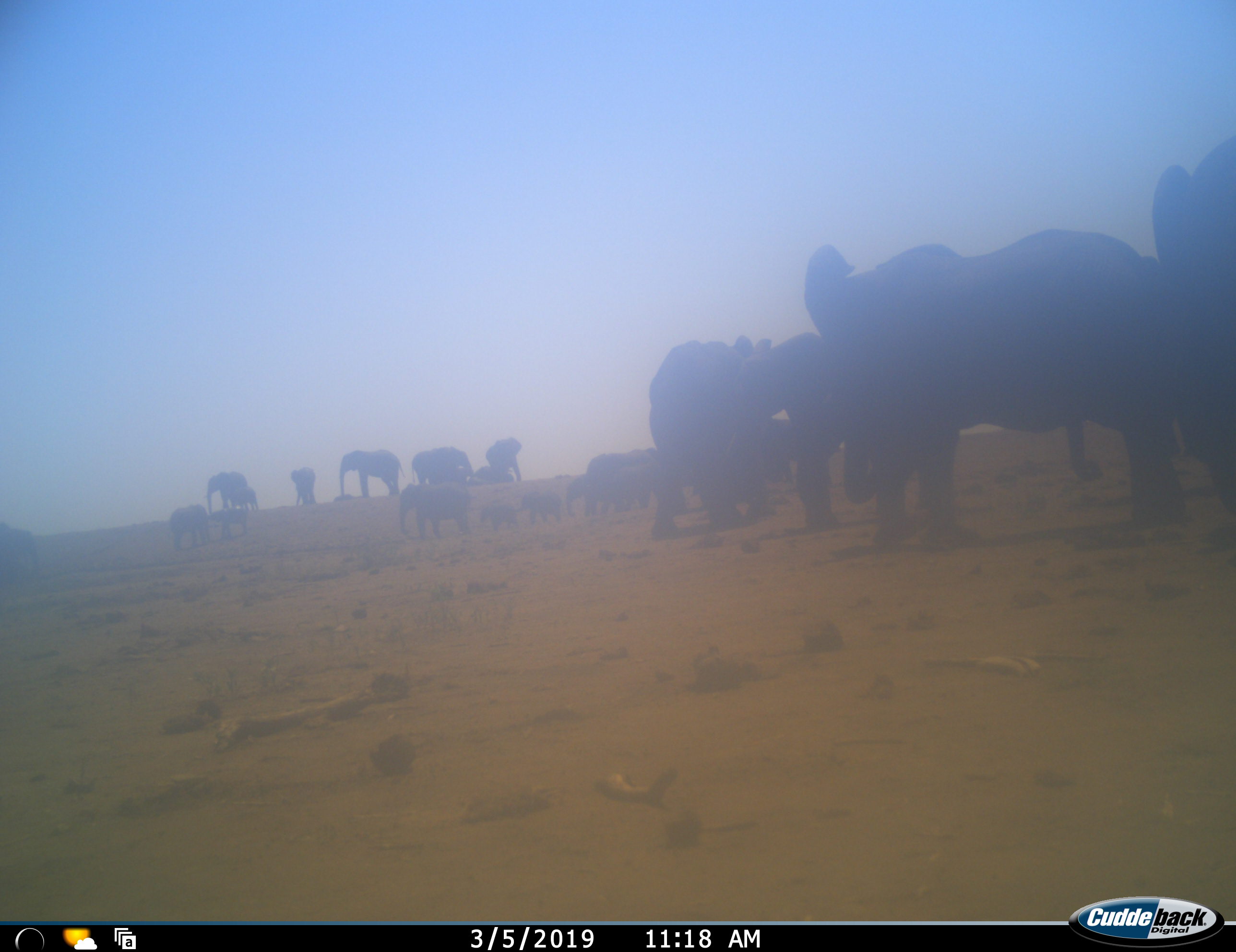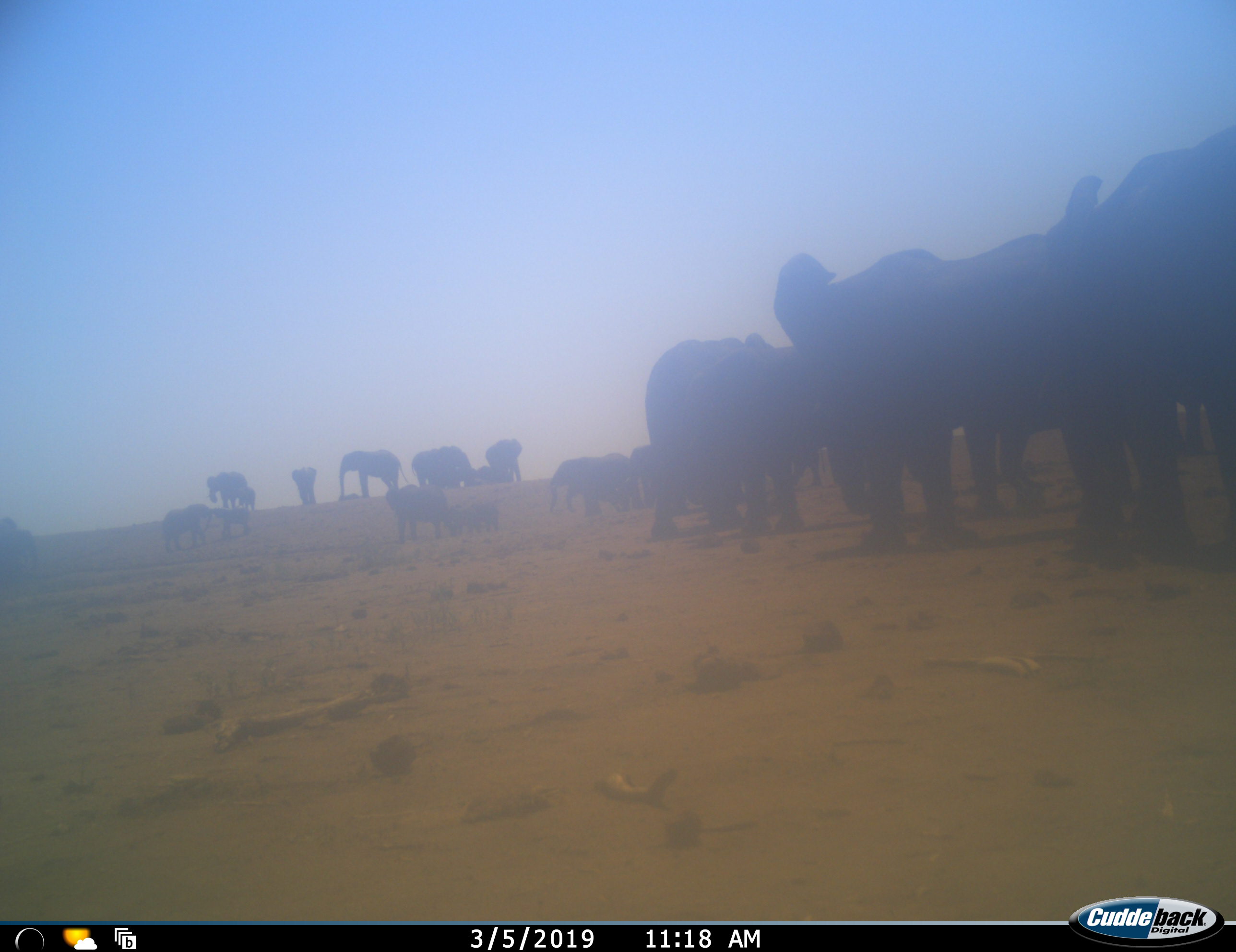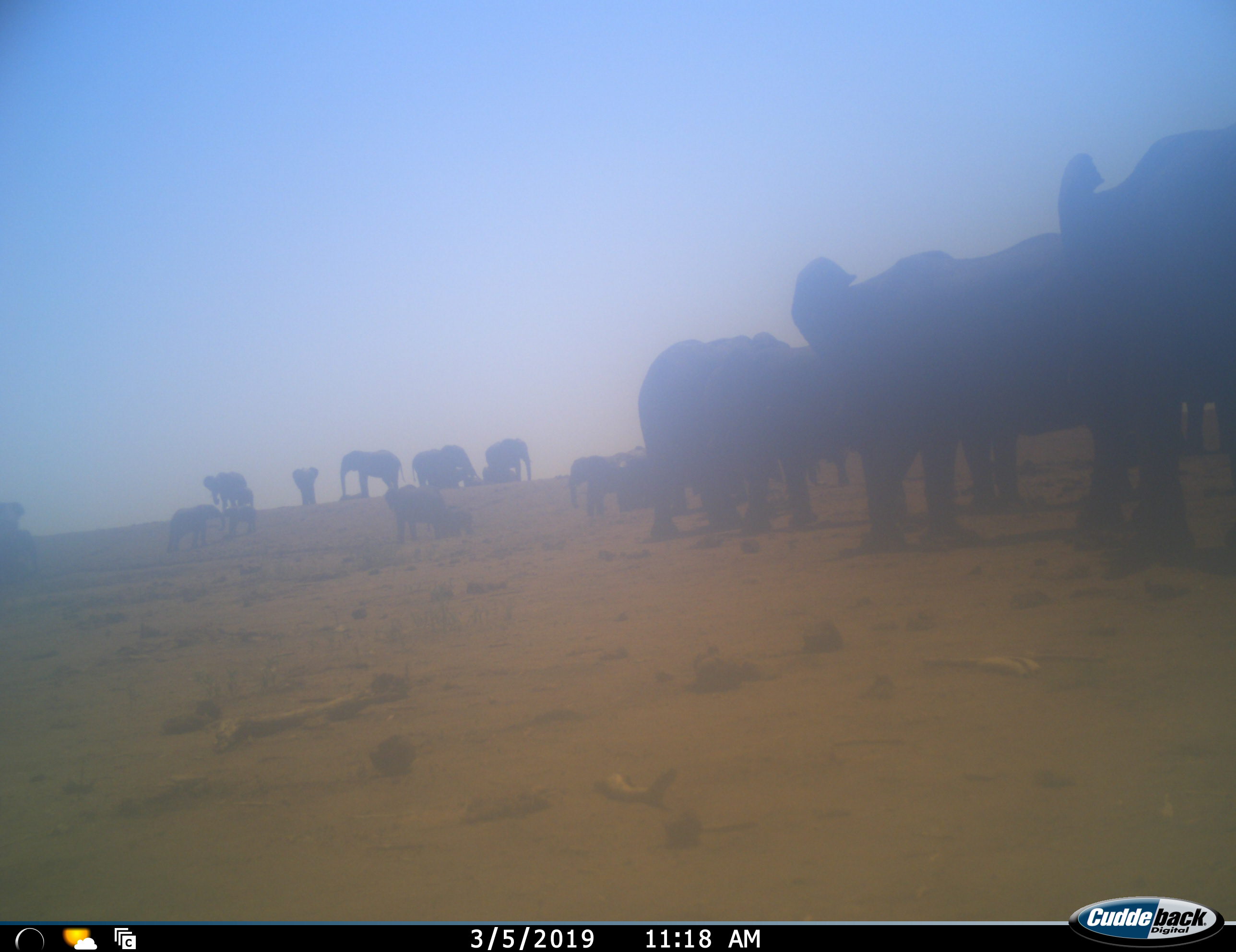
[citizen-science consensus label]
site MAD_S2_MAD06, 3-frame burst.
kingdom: Animalia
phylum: Chordata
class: Mammalia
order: Proboscidea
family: Elephantidae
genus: Loxodonta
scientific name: Loxodonta africana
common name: african bush elephant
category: elephant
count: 11-50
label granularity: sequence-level